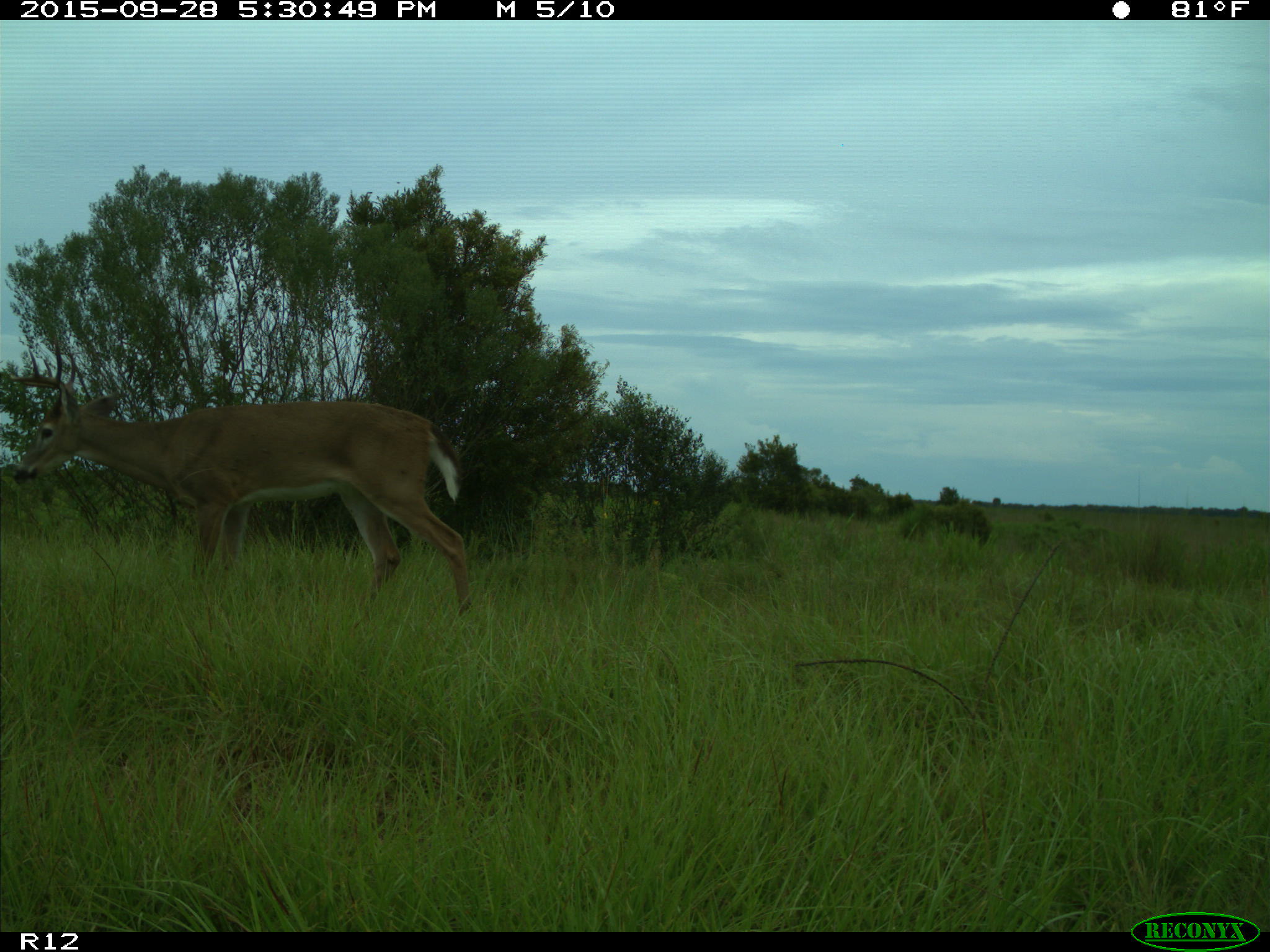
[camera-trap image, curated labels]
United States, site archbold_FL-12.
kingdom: Animalia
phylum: Chordata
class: Mammalia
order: Artiodactyla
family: Cervidae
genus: Odocoileus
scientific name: Odocoileus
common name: deer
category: unidentified deer